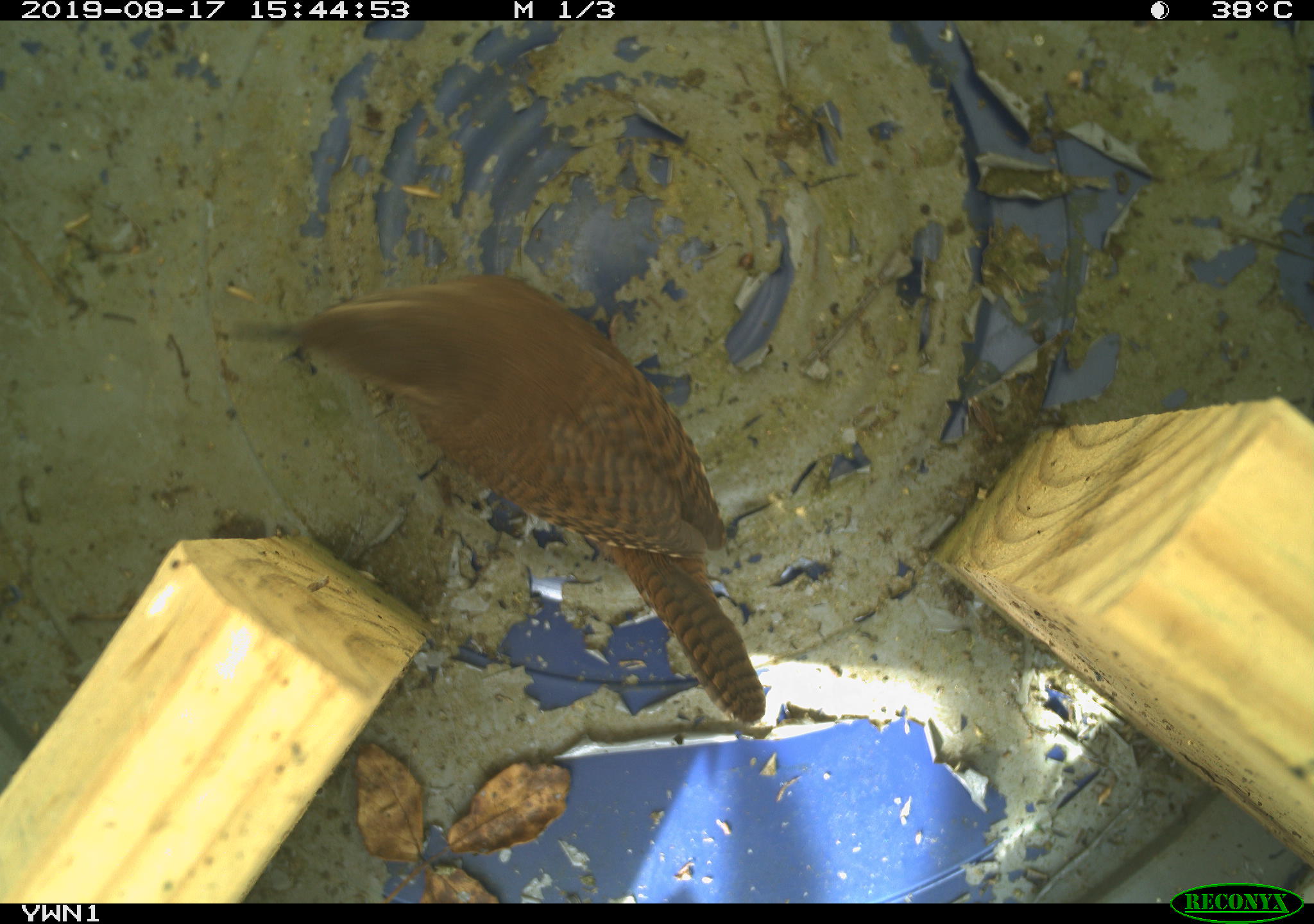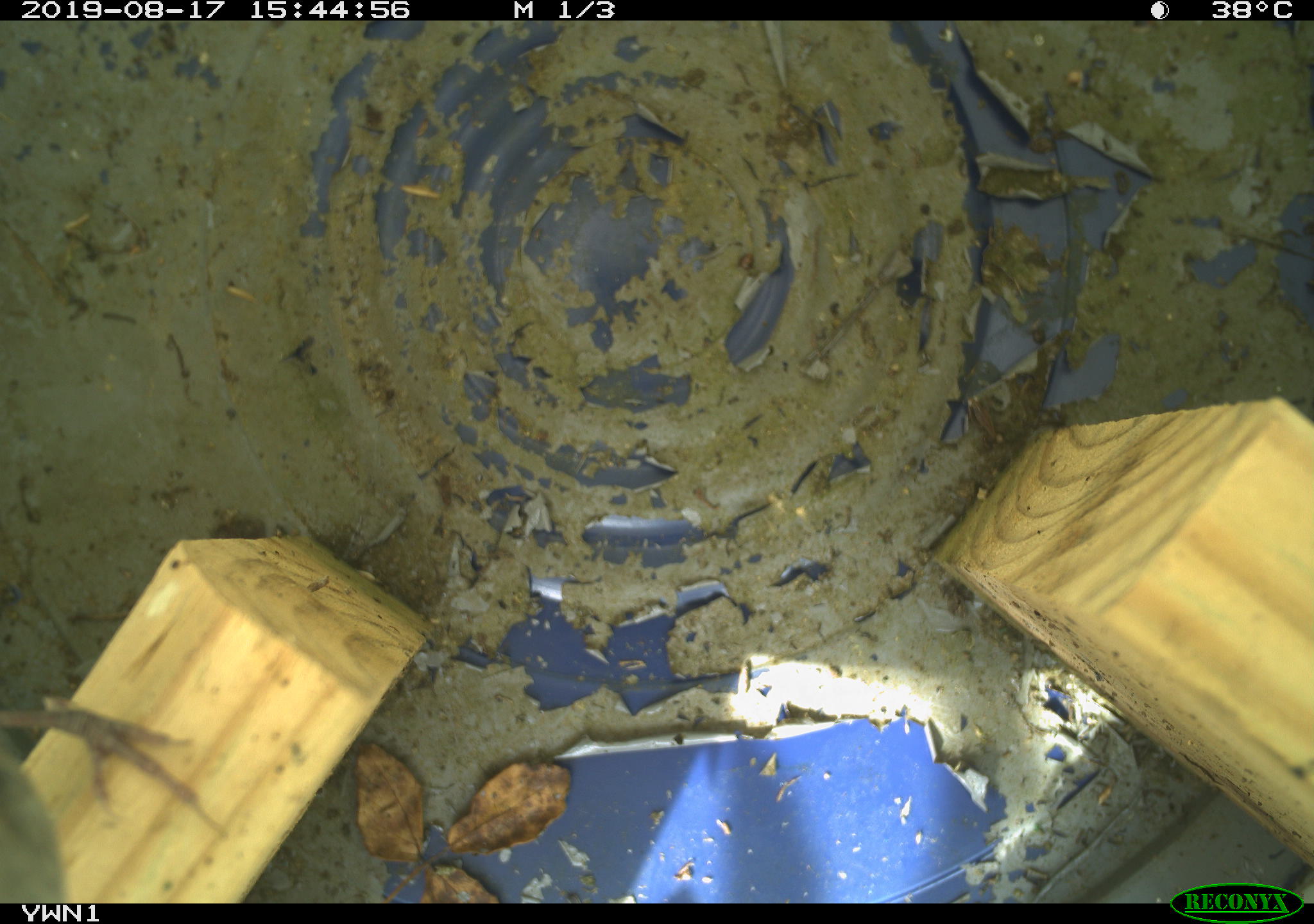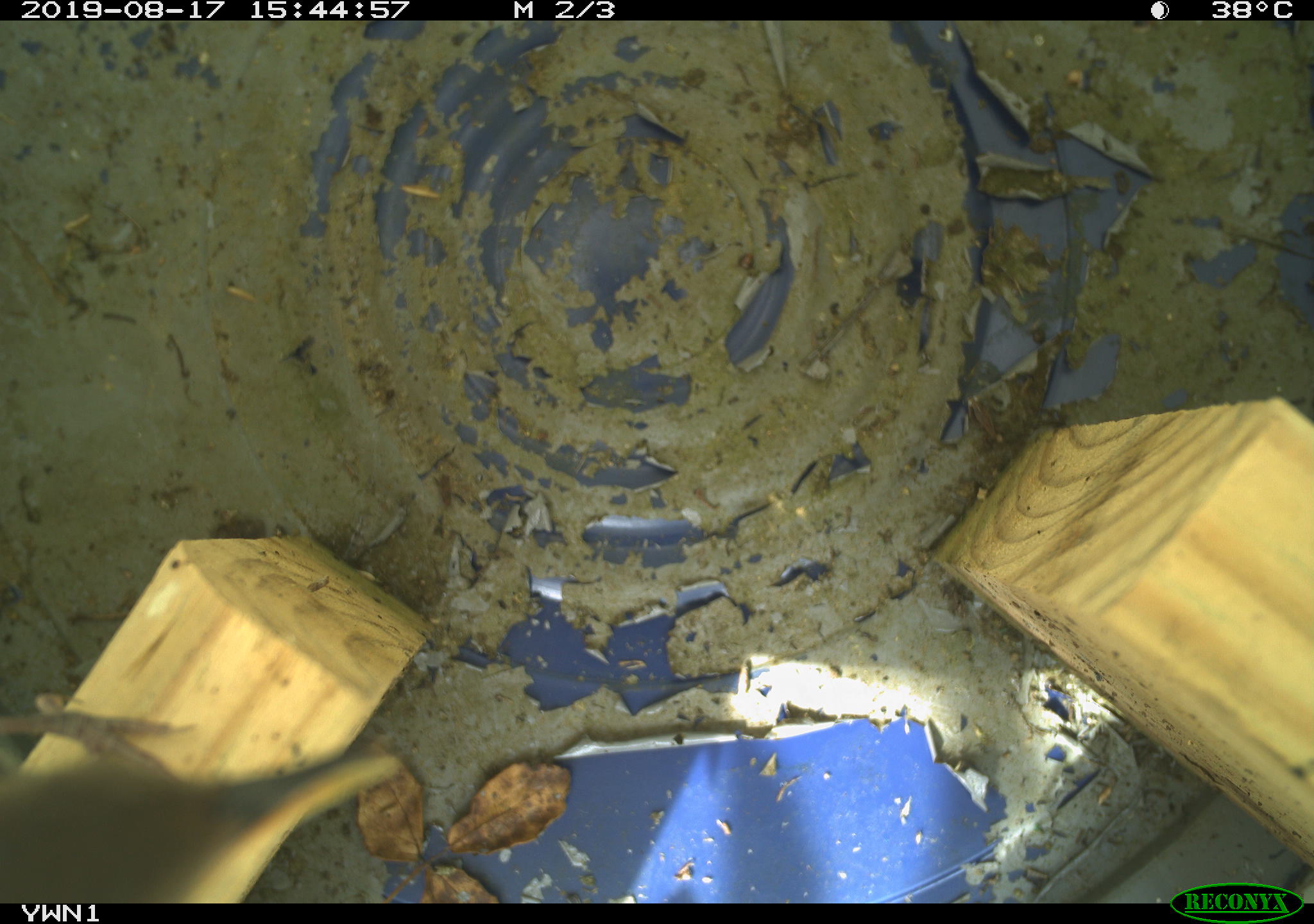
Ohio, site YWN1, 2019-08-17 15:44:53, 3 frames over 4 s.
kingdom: Animalia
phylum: Chordata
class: Aves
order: Passeriformes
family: Troglodytidae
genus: Troglodytes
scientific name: Troglodytes aedon aedon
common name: northern house wren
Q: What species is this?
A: Northern house wren (Troglodytes aedon aedon).